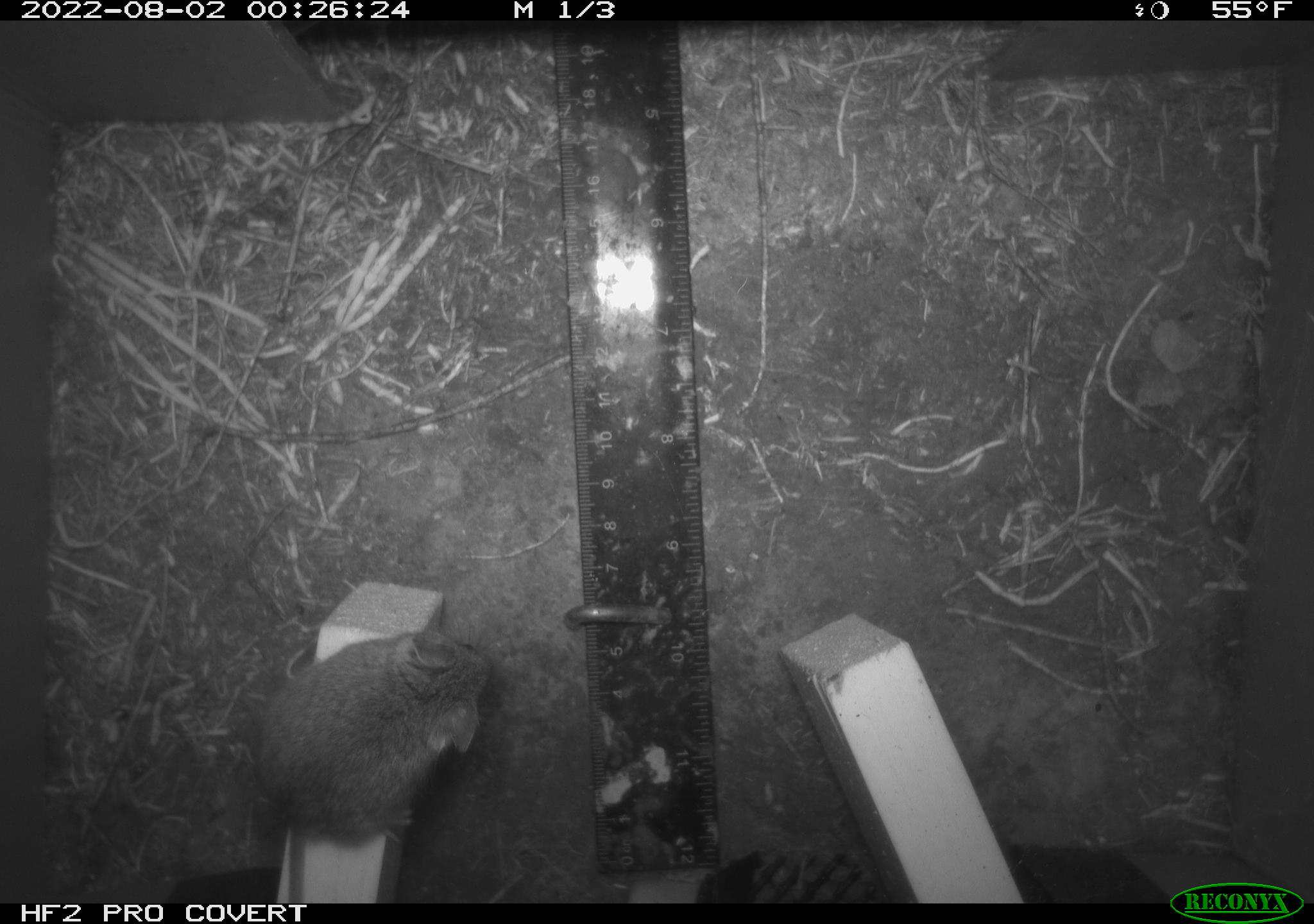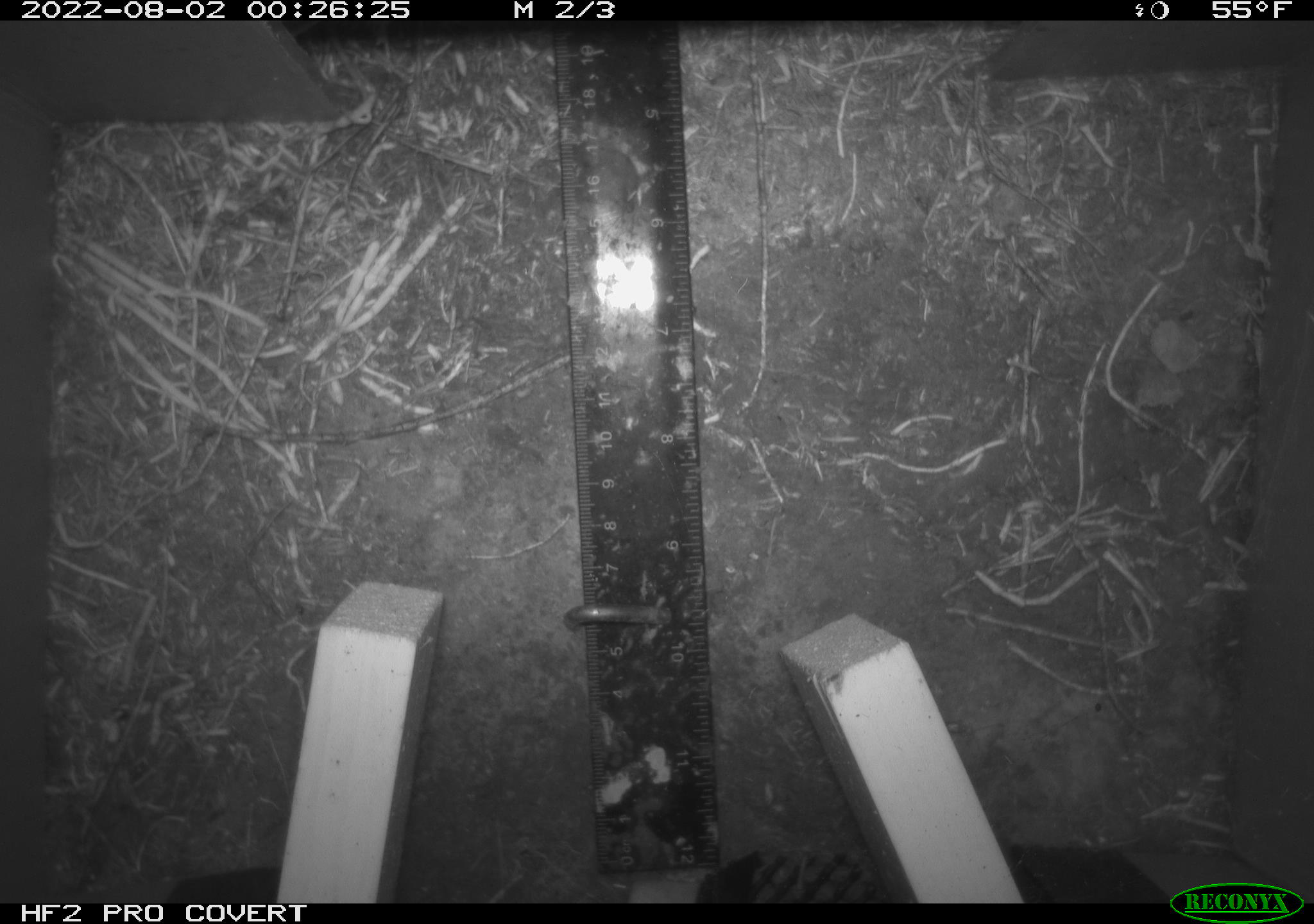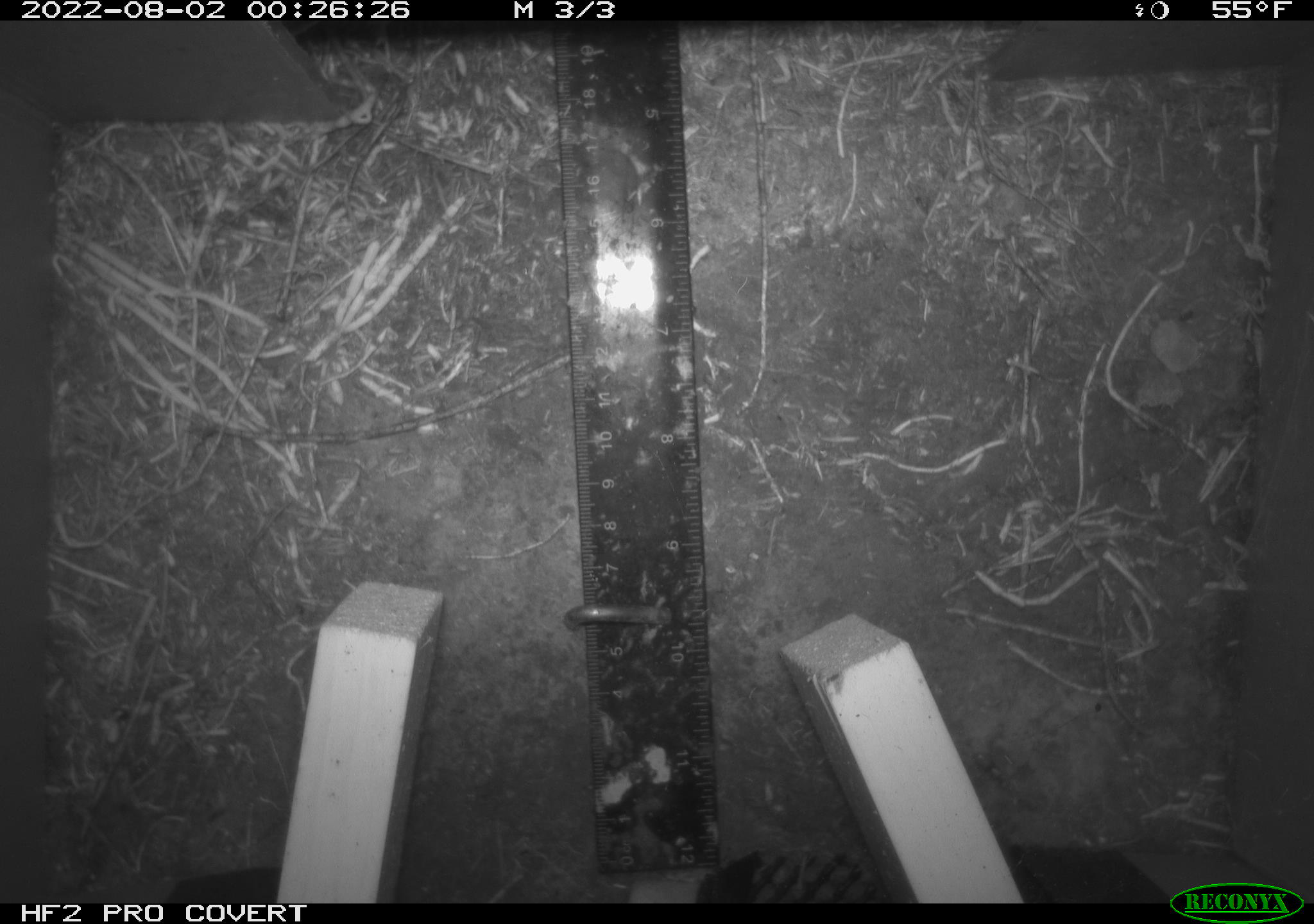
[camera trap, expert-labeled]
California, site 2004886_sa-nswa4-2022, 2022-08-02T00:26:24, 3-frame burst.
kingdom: Animalia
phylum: Chordata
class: Mammalia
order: Rodentia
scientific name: Rodentia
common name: rodent